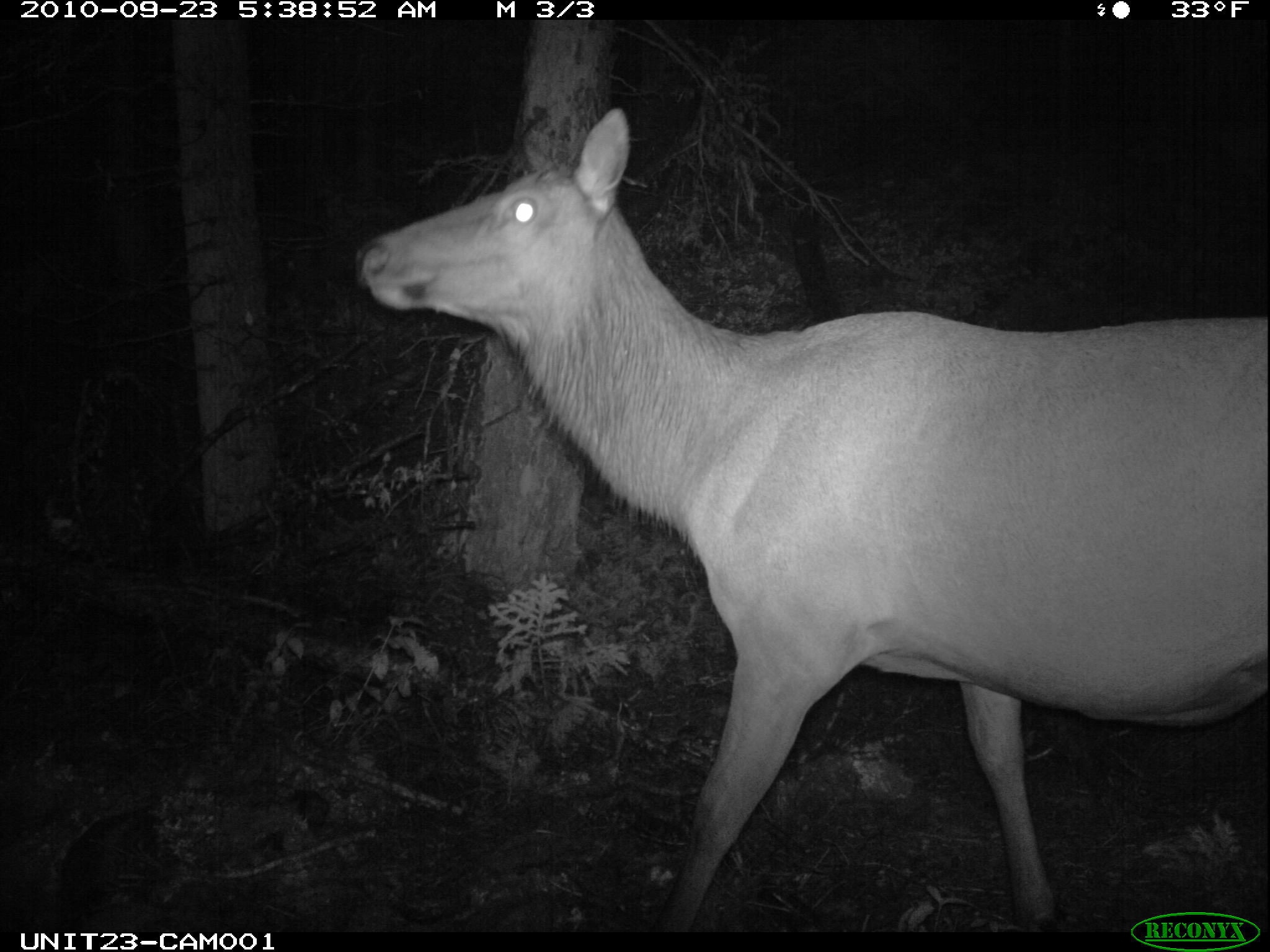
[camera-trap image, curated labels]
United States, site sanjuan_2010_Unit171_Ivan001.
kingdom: Animalia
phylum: Chordata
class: Mammalia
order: Artiodactyla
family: Cervidae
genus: Cervus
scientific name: Cervus elaphus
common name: red deer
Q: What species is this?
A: Cervus elaphus (red deer).